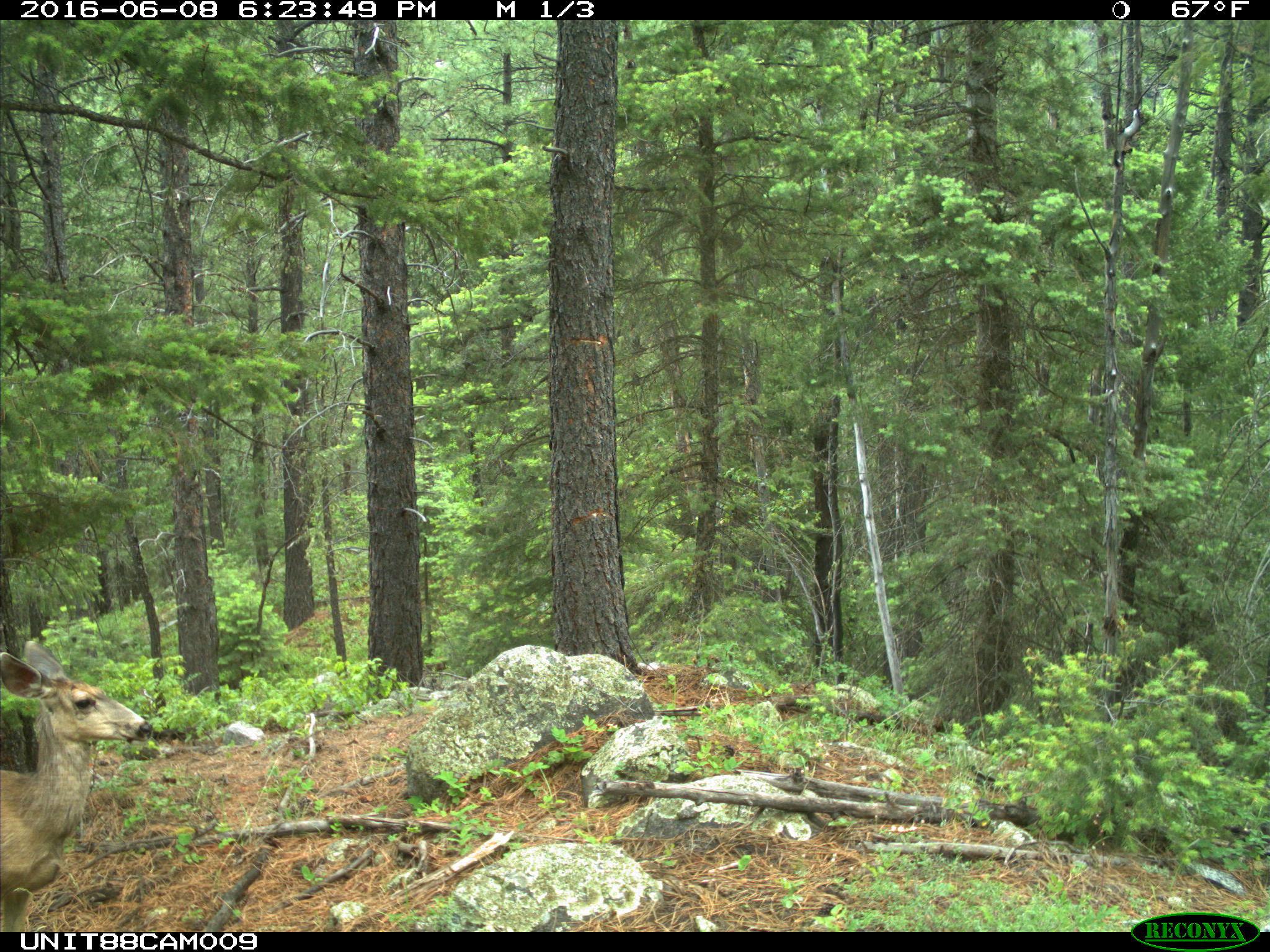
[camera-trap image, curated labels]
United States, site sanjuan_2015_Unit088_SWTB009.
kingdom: Animalia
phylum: Chordata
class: Mammalia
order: Artiodactyla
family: Cervidae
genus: Odocoileus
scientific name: Odocoileus hemionus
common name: mule deer